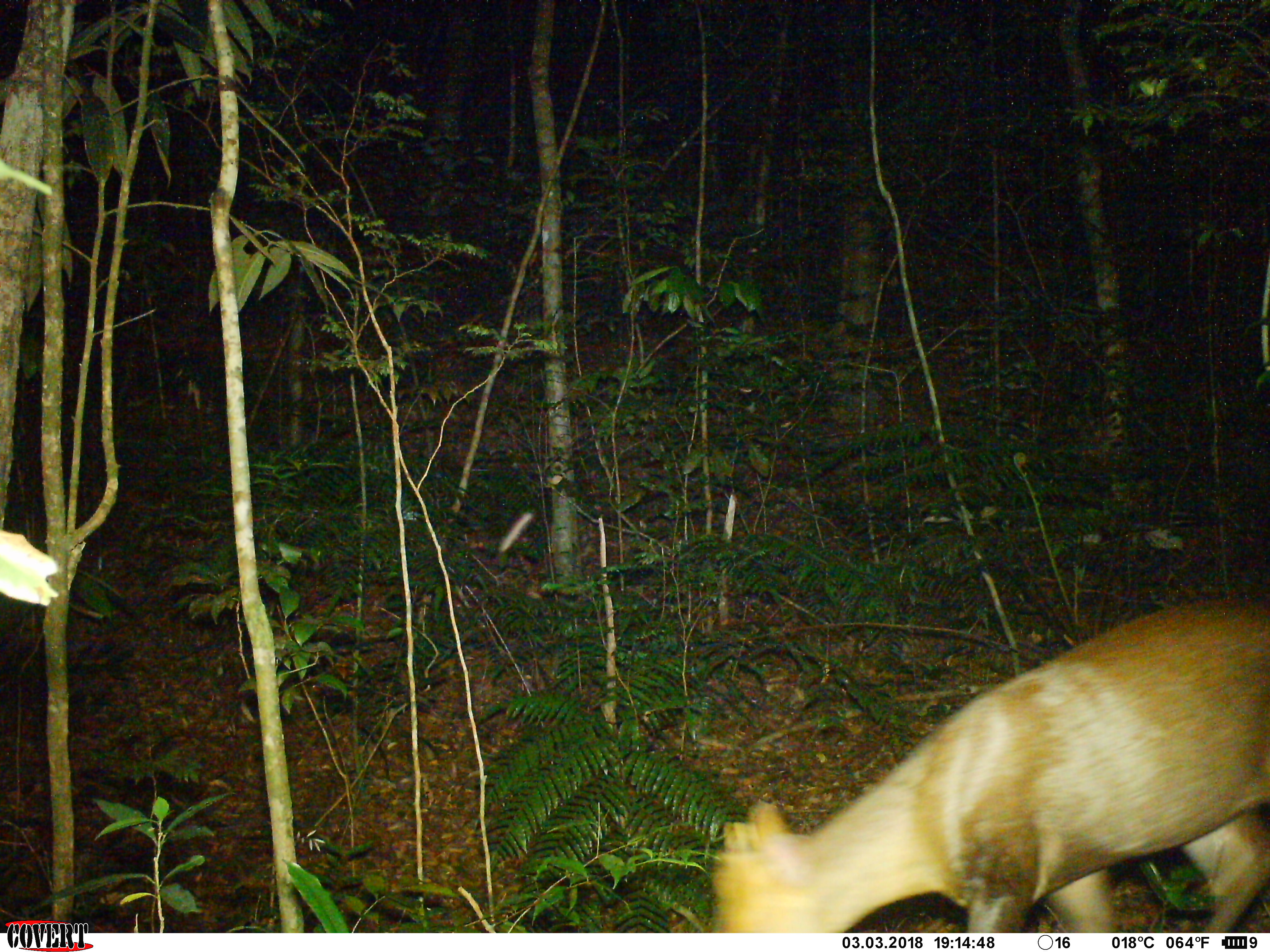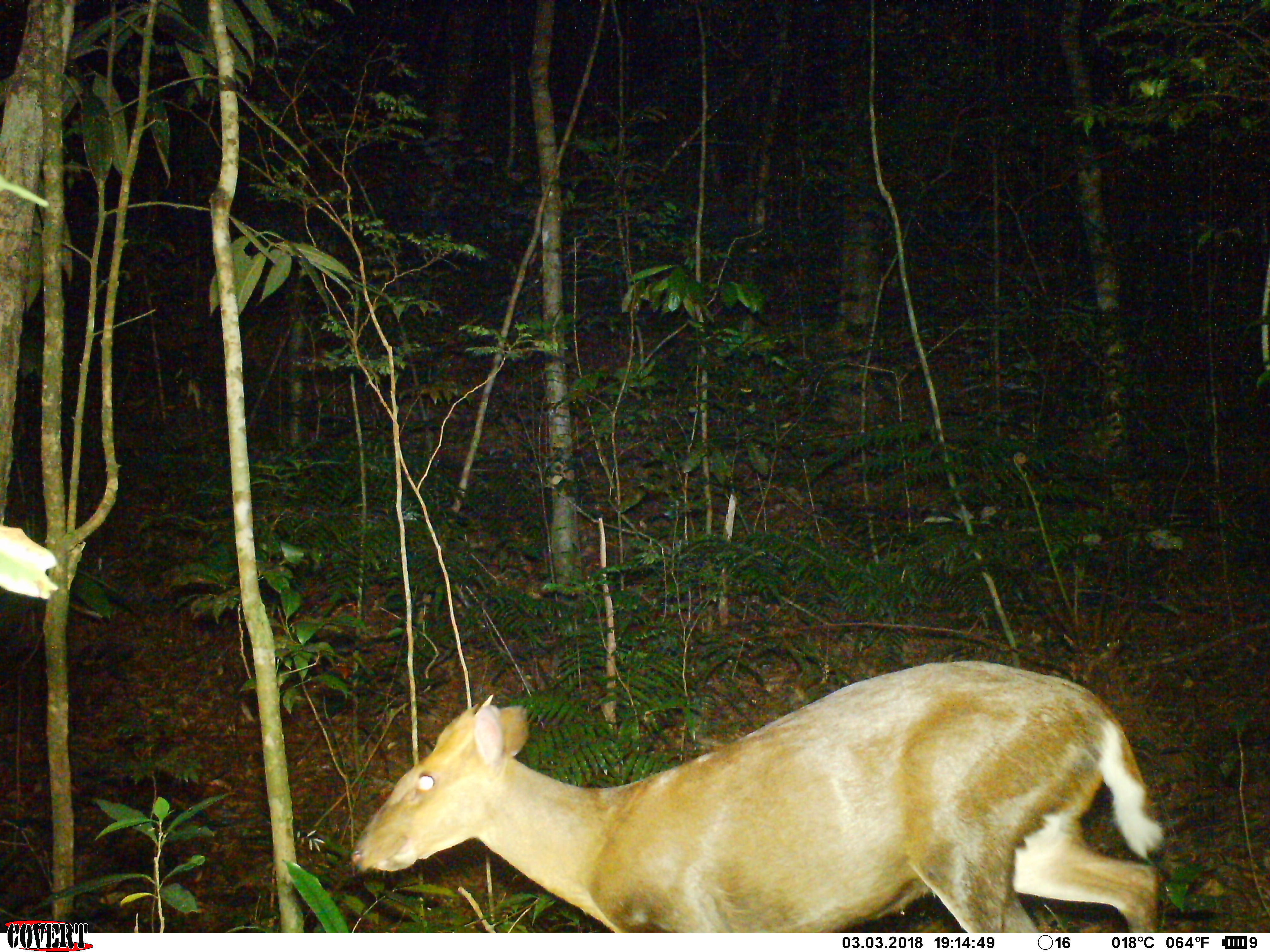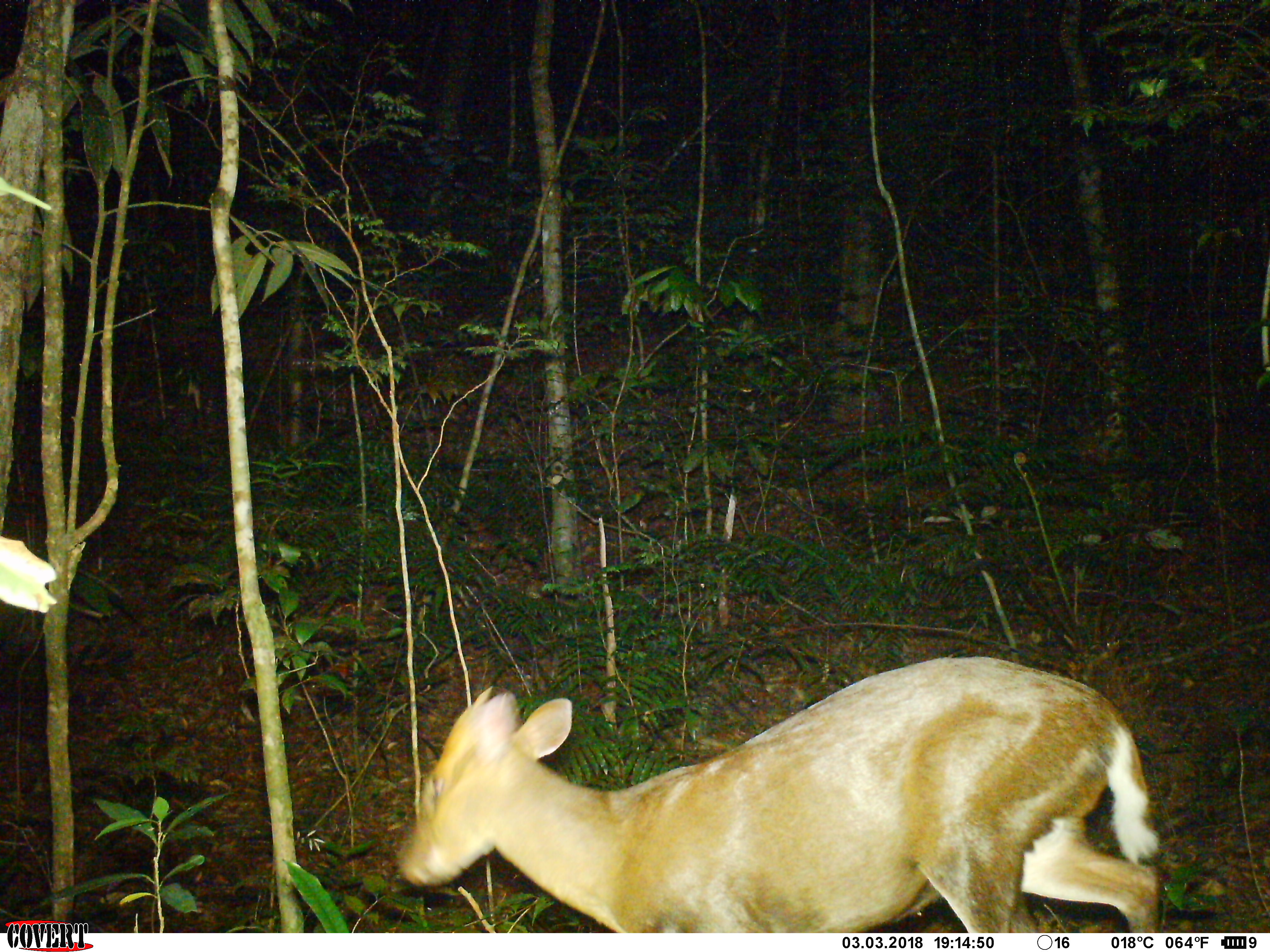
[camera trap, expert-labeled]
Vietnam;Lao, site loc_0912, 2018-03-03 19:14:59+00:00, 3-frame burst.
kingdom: Animalia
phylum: Chordata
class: Mammalia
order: Artiodactyla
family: Cervidae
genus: Muntiacus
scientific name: Muntiacus rooseveltorum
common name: roosevelt's muntjac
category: roosevelts muntjac group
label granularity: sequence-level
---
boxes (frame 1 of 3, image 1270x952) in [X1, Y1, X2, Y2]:
roosevelts muntjac group: [710, 597, 1270, 933]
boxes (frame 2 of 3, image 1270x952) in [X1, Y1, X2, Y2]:
roosevelts muntjac group: [350, 660, 1165, 933]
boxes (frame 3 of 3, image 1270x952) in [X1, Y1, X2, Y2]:
roosevelts muntjac group: [397, 655, 1158, 933]